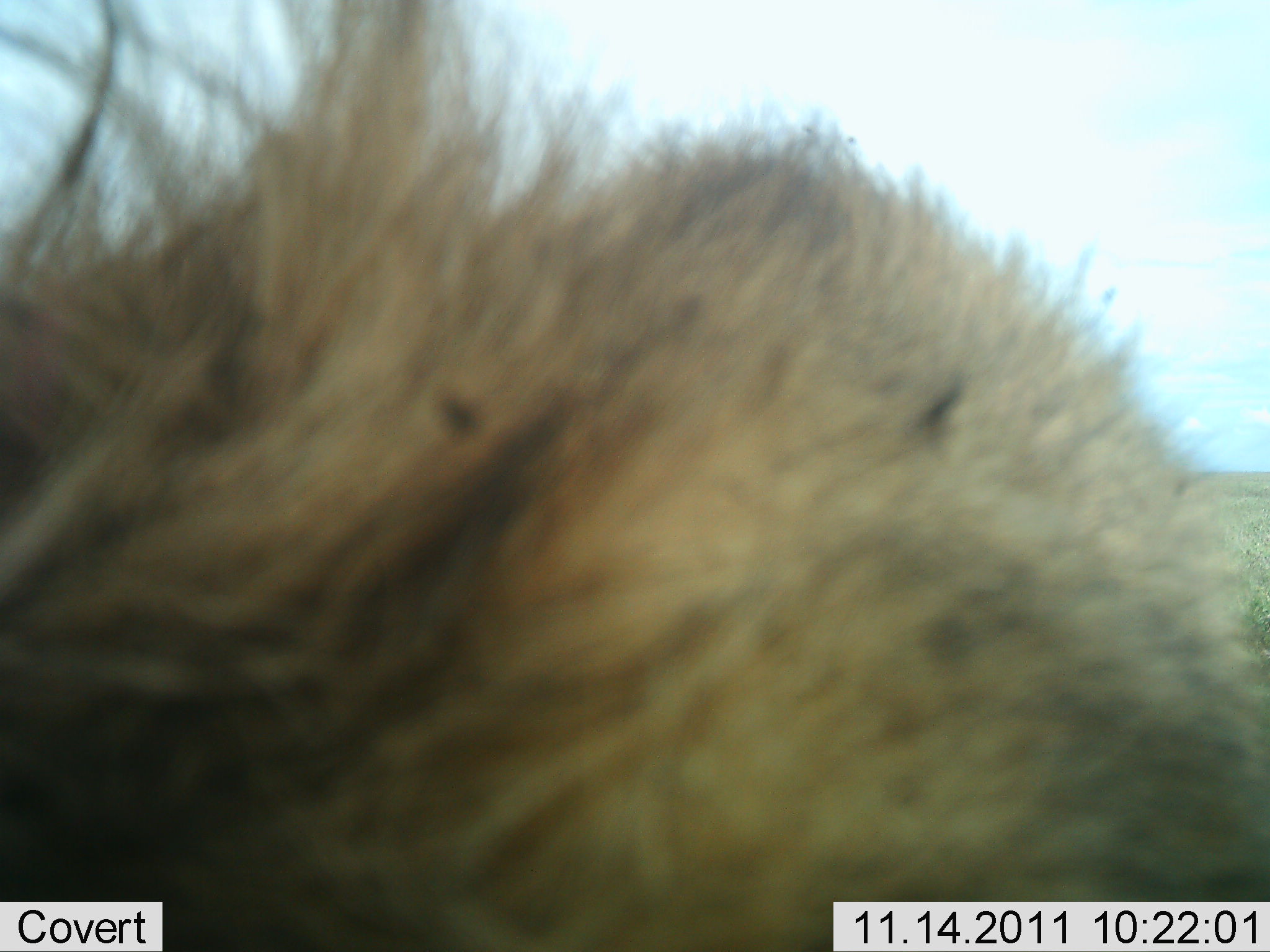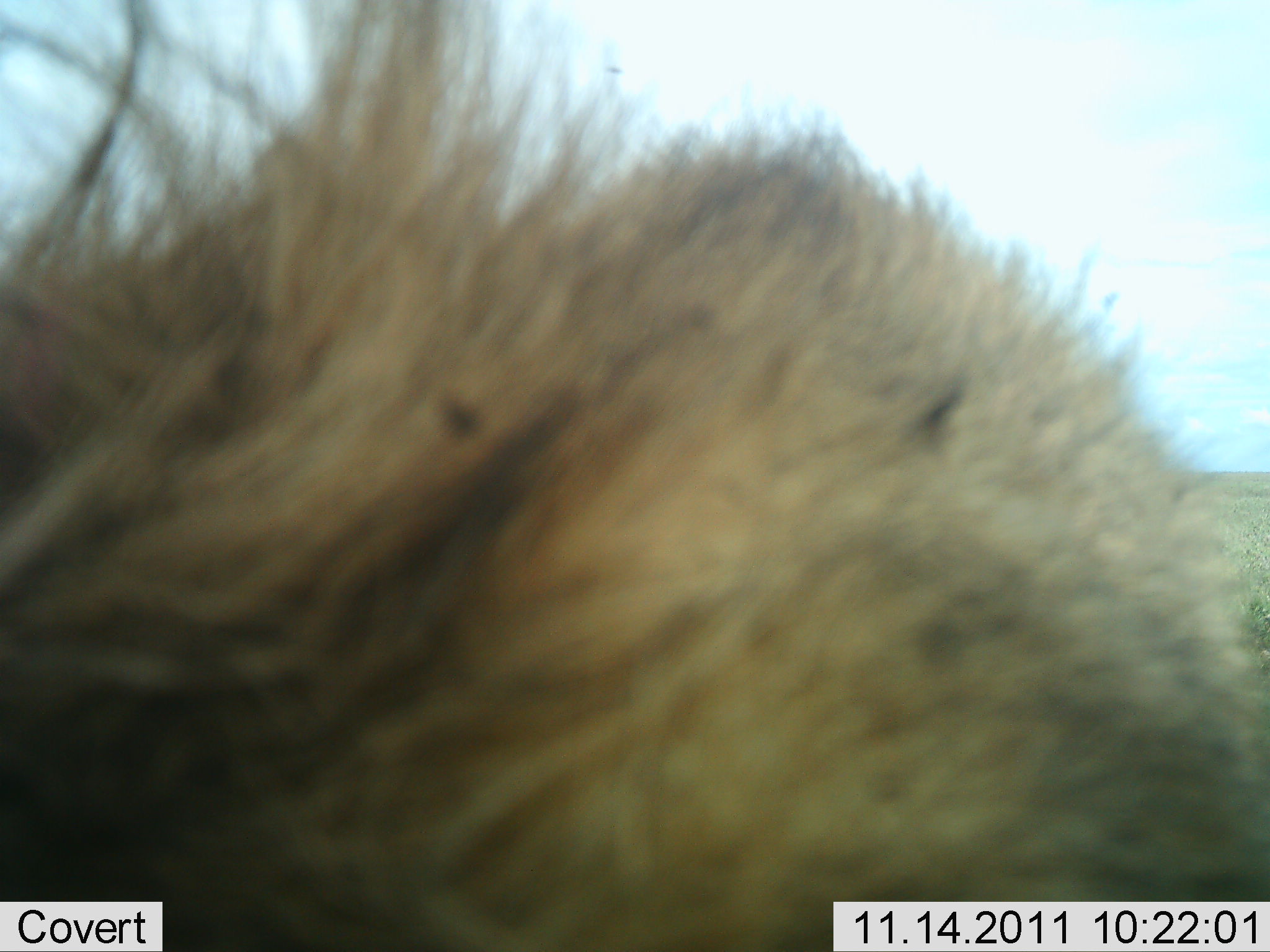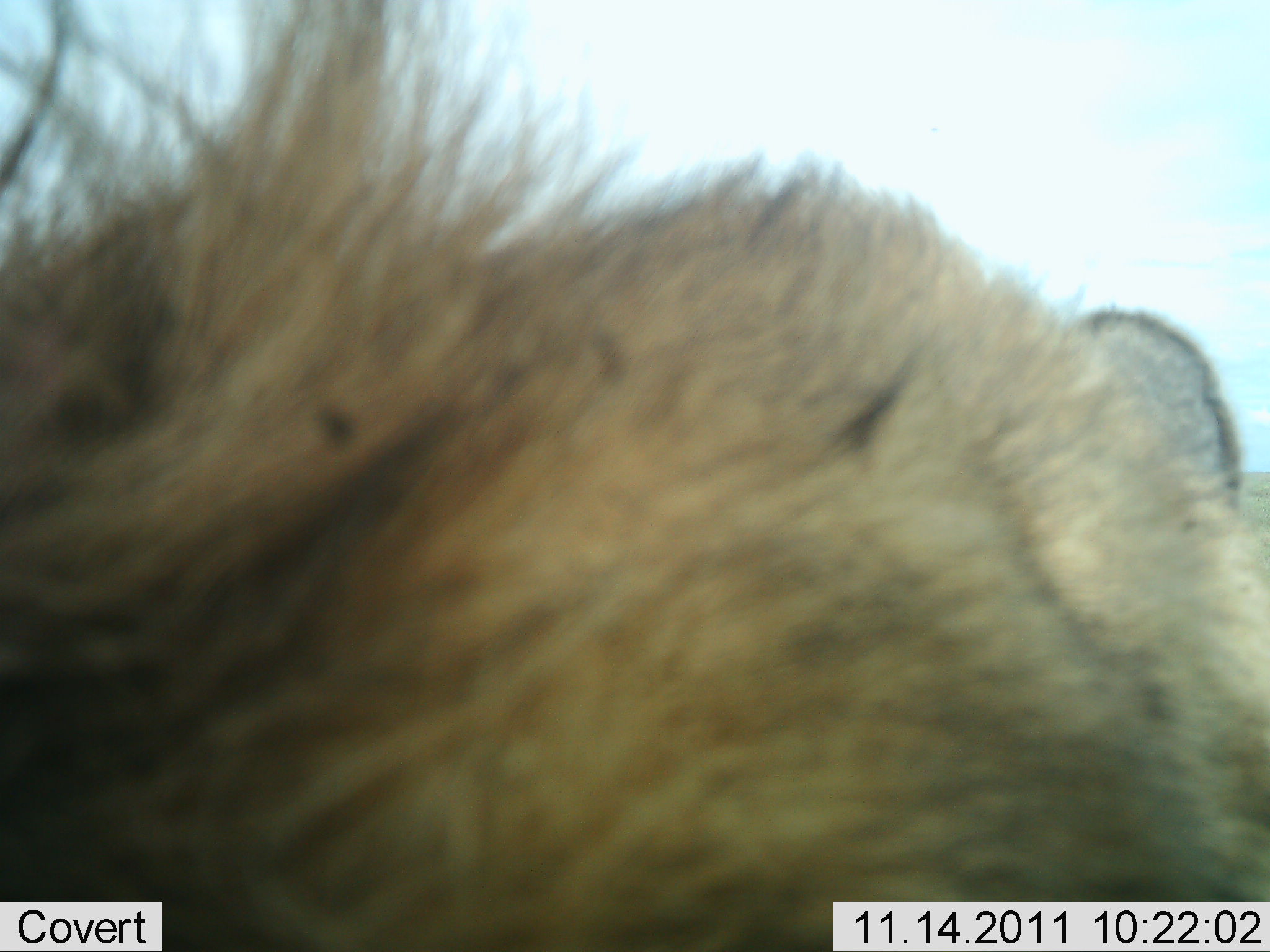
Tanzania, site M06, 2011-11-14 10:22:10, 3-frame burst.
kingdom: Animalia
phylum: Chordata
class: Mammalia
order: Carnivora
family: Hyaenidae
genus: Crocuta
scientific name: Crocuta crocuta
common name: spotted hyena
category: hyenaspotted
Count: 1.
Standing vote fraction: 67%.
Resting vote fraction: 33%.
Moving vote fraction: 0%.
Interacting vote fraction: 0%.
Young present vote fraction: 0%.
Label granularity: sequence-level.